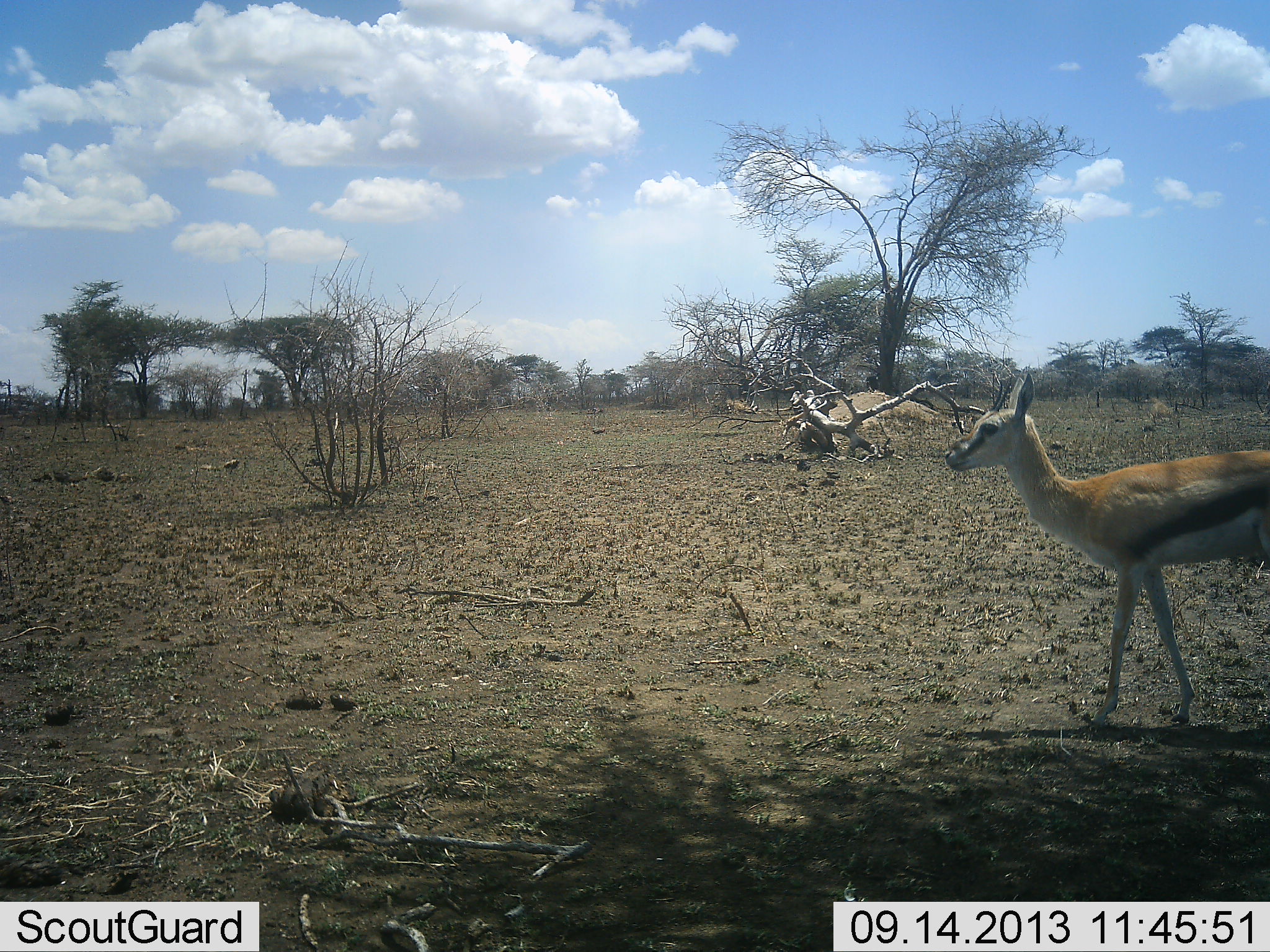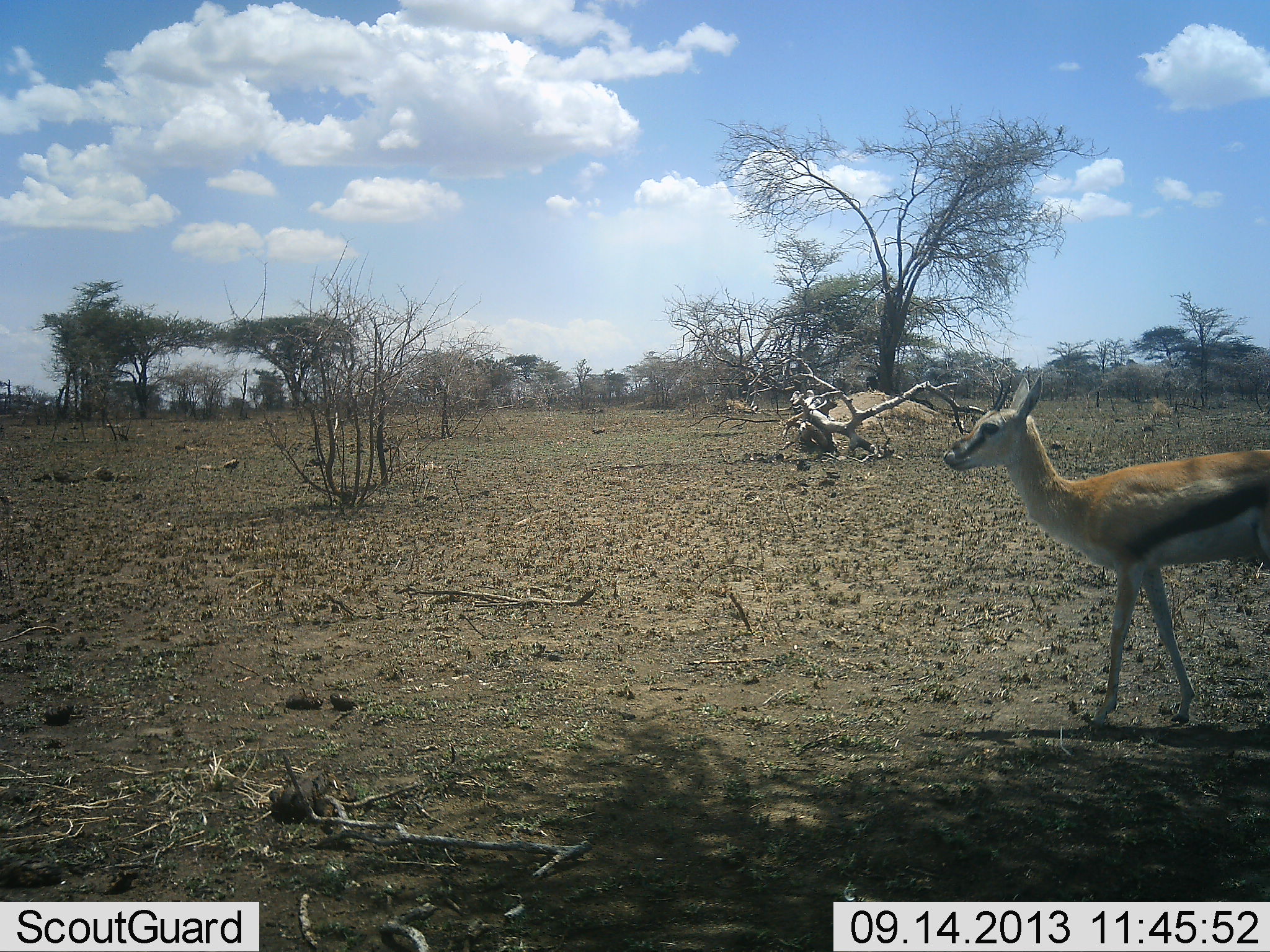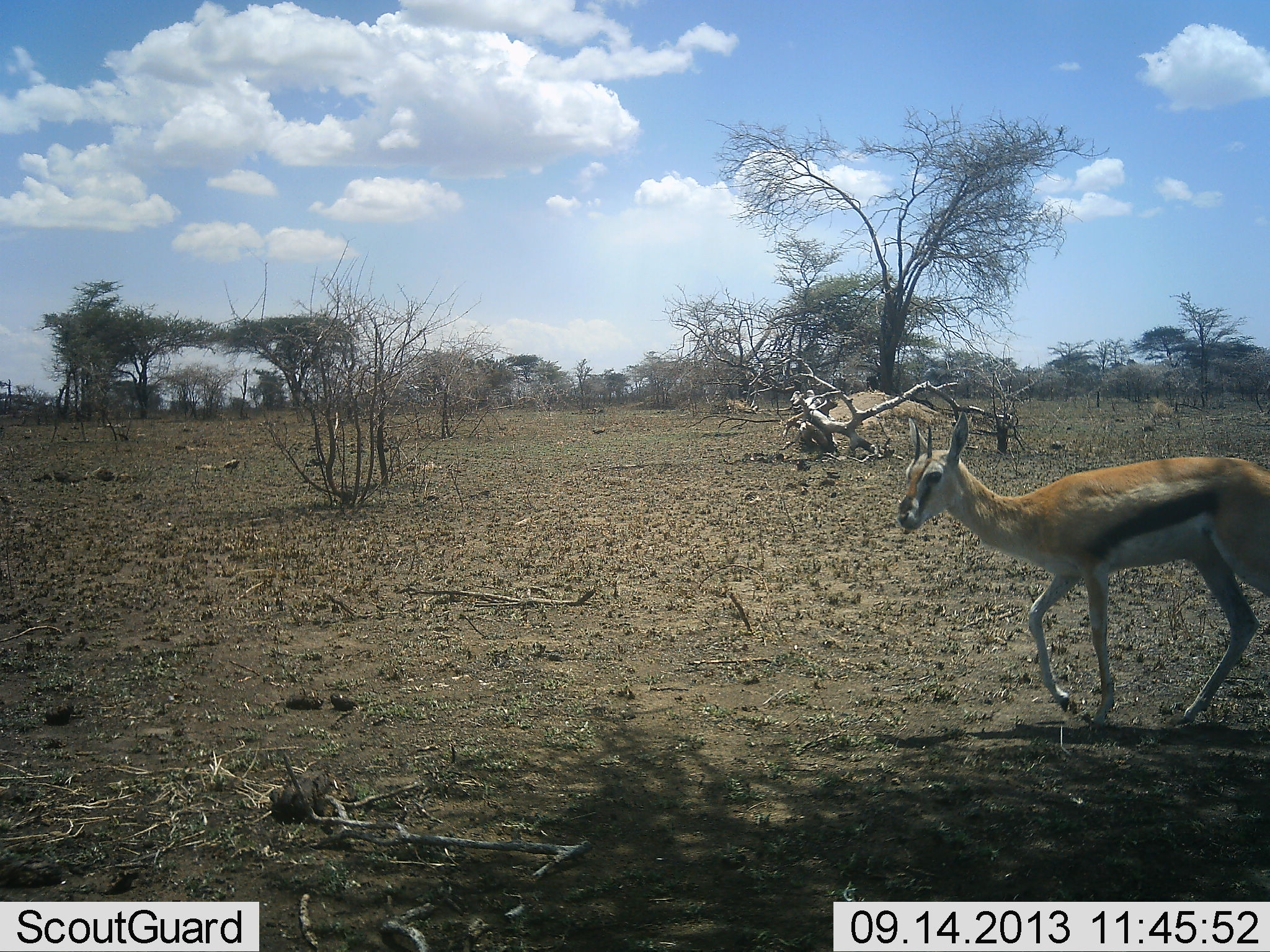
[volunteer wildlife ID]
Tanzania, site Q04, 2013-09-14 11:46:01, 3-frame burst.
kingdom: Animalia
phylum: Chordata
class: Mammalia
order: Artiodactyla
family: Bovidae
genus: Eudorcas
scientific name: Eudorcas thomsonii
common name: thomson's gazelle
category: gazellethomsons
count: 1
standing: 60%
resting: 0%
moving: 60%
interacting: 0%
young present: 0%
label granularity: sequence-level